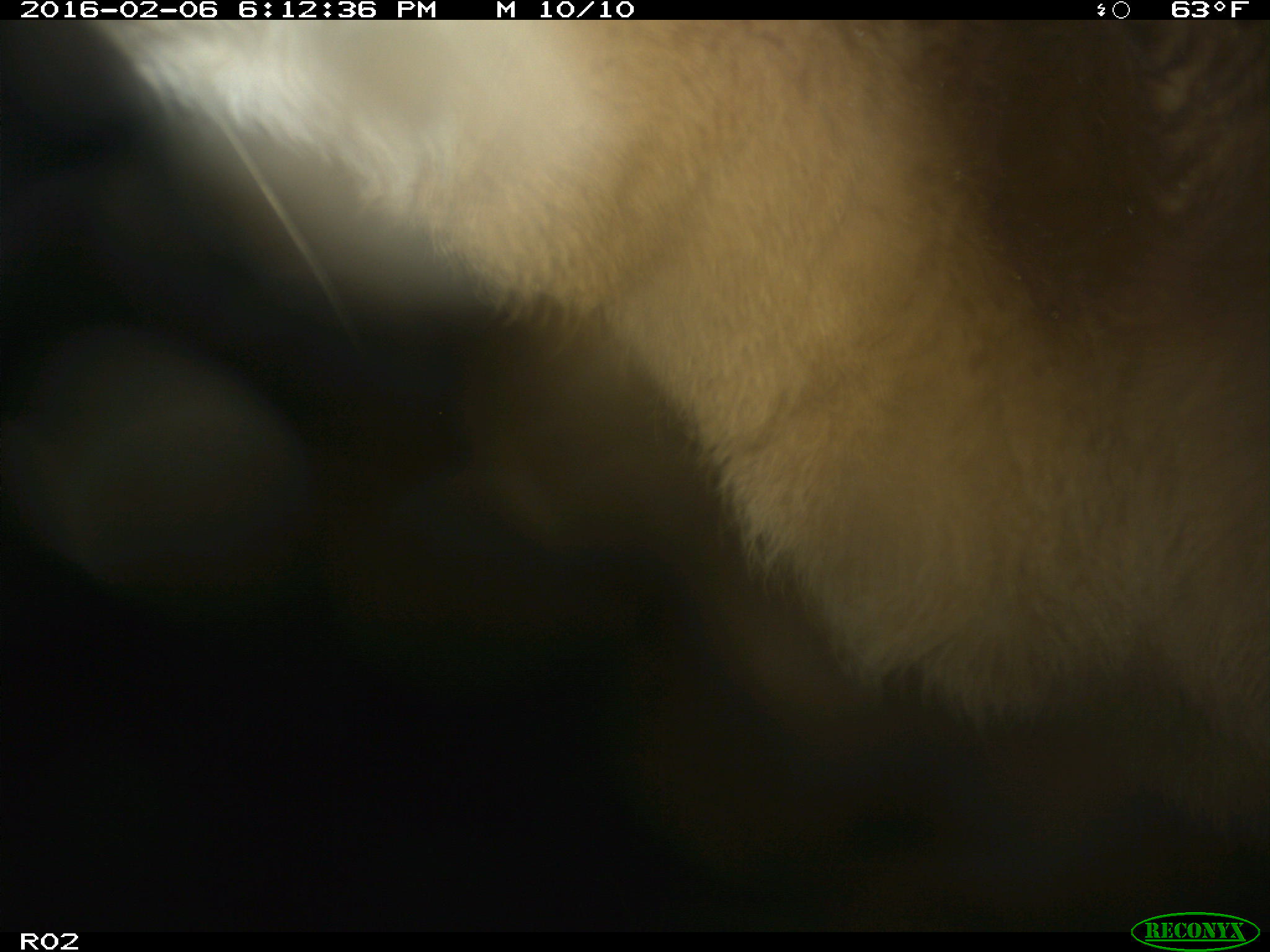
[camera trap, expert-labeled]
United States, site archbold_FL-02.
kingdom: Animalia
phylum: Chordata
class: Mammalia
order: Artiodactyla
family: Bovidae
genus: Bos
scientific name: Bos taurus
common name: domestic cow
Bos taurus (domestic cow).